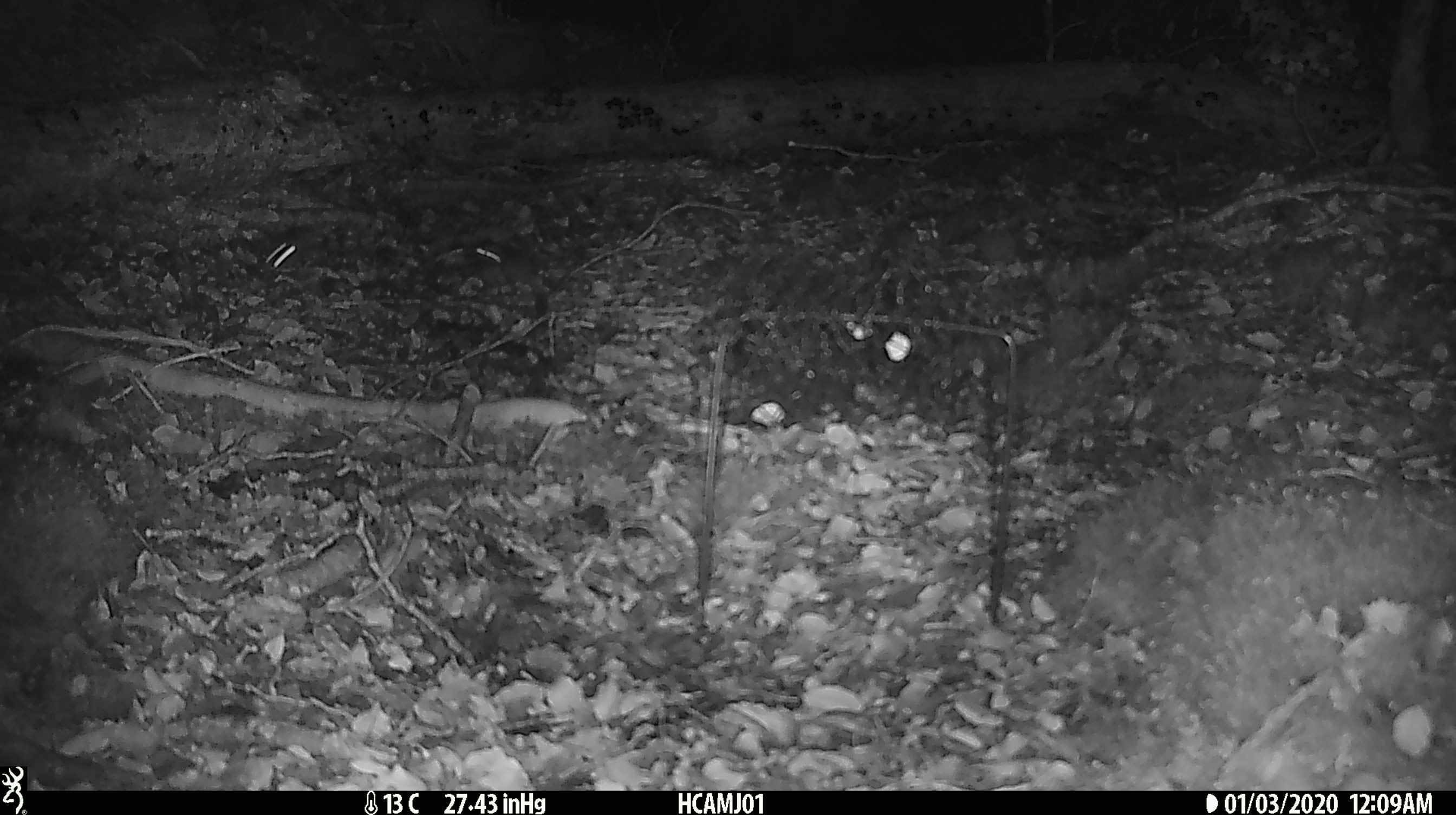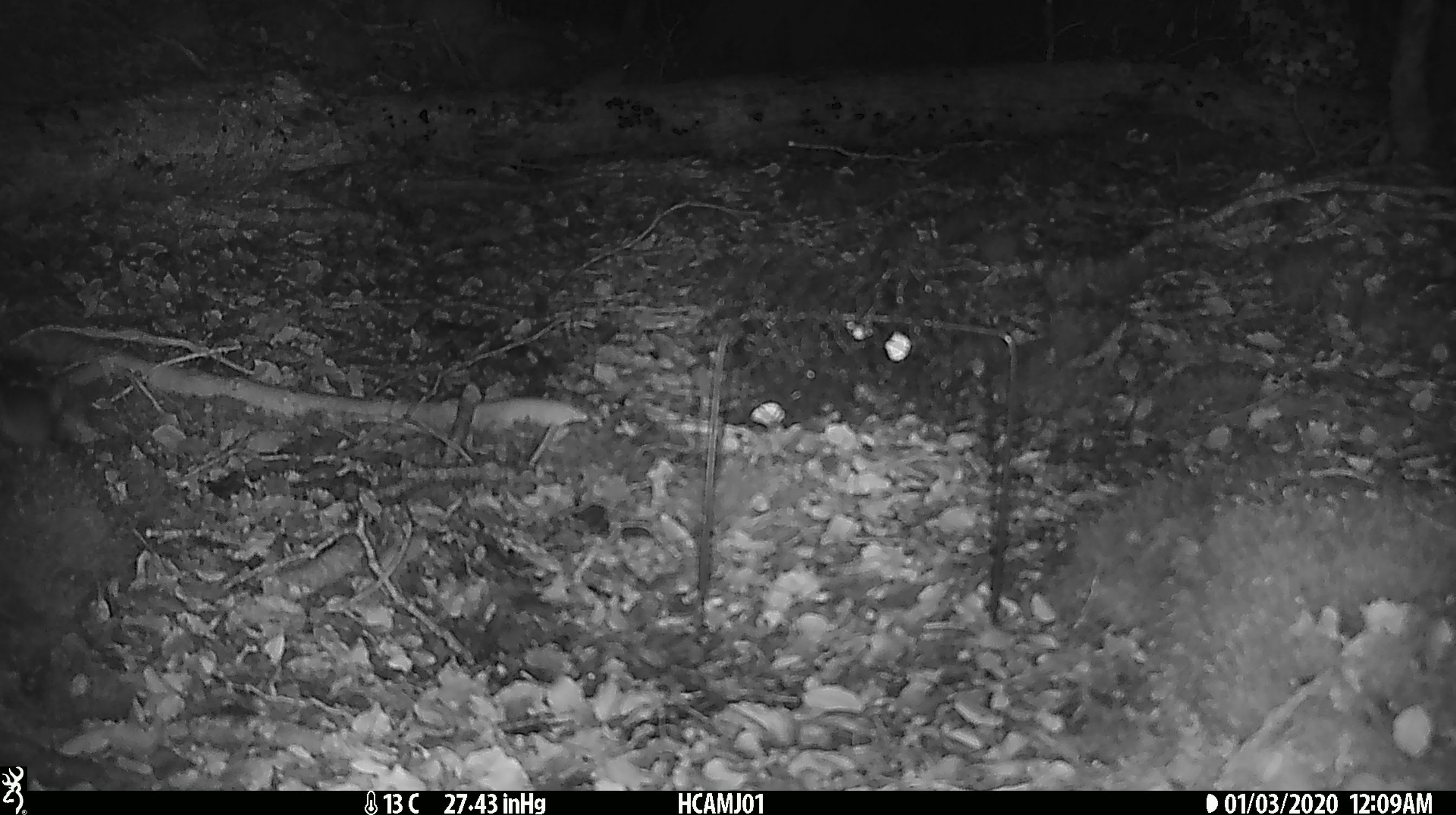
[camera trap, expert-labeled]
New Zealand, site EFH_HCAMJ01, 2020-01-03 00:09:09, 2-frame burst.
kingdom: Animalia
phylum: Chordata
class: Mammalia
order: Rodentia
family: Muridae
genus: Mus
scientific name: Mus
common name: mouse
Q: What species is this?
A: Mouse (Mus).